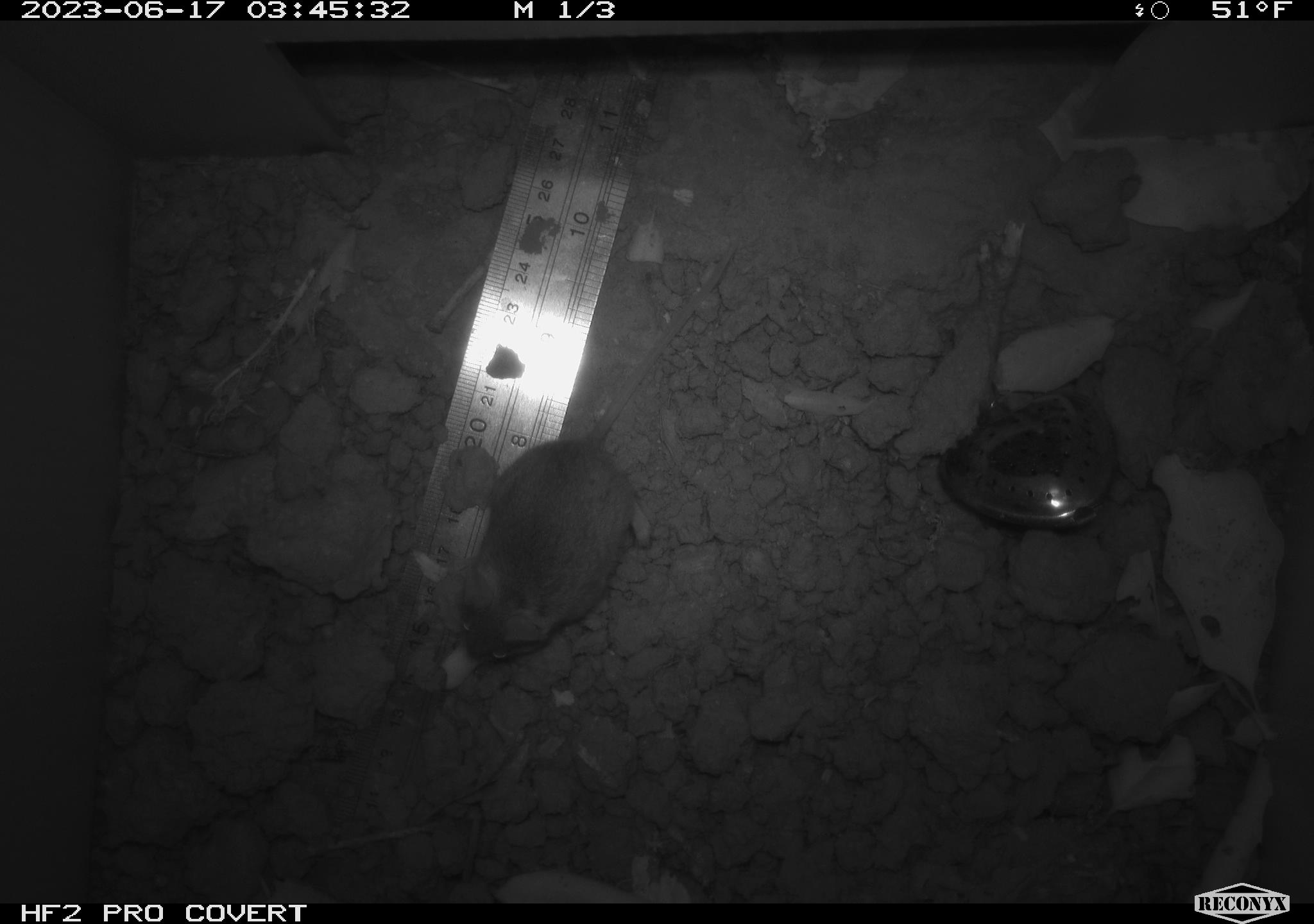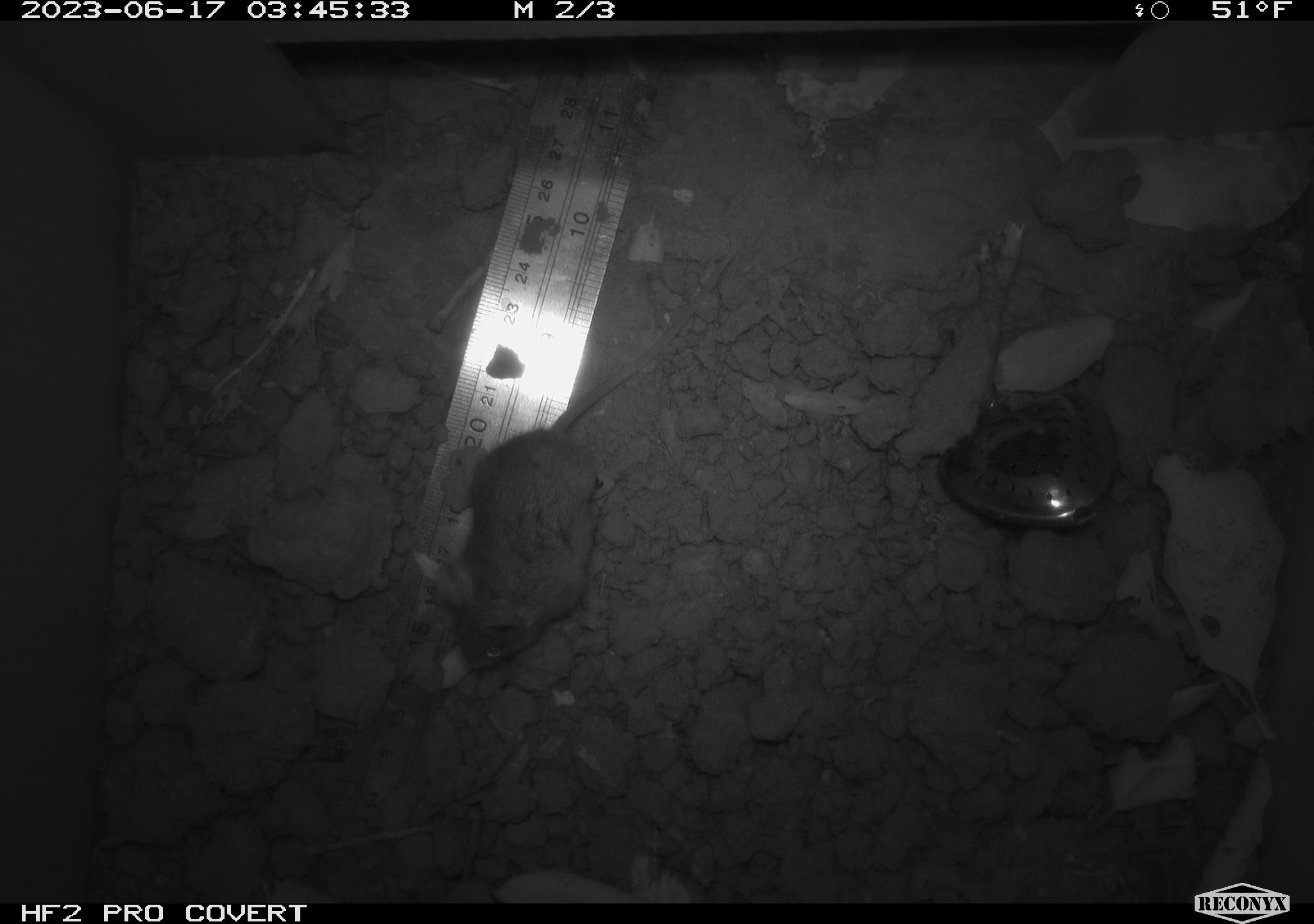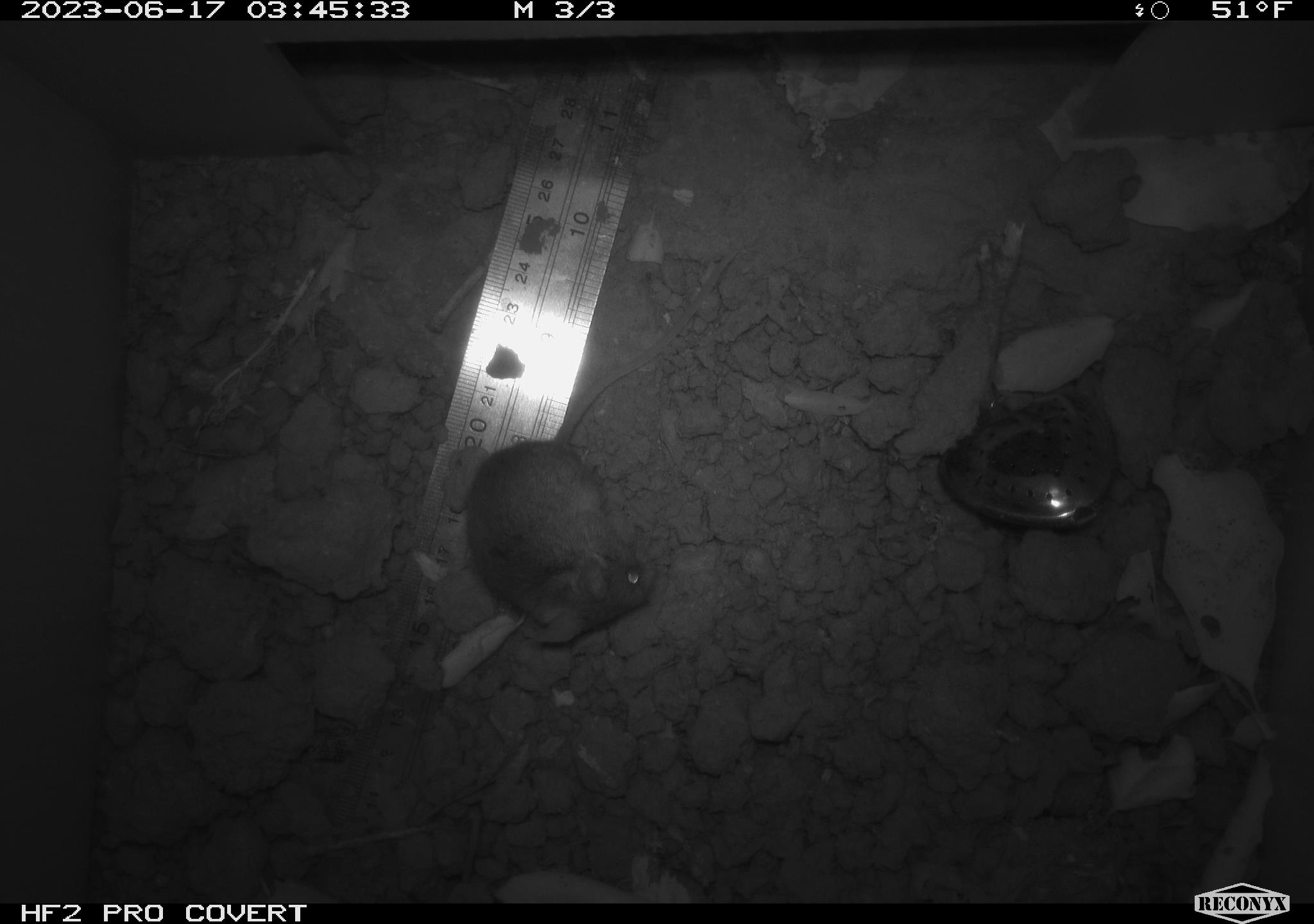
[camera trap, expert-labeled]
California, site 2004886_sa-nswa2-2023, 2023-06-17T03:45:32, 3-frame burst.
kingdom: Animalia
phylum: Chordata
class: Mammalia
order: Rodentia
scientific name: Rodentia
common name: mouse species